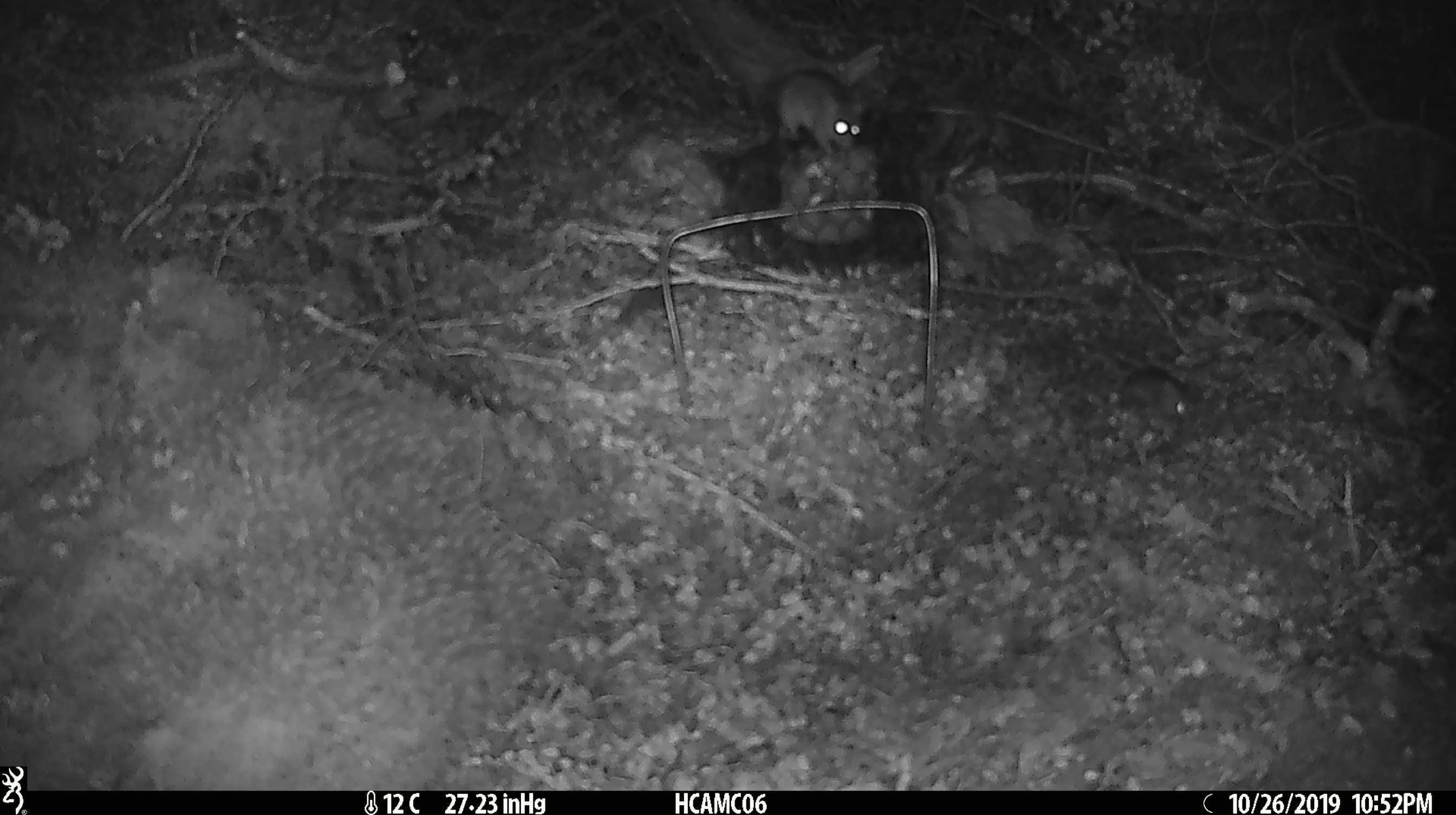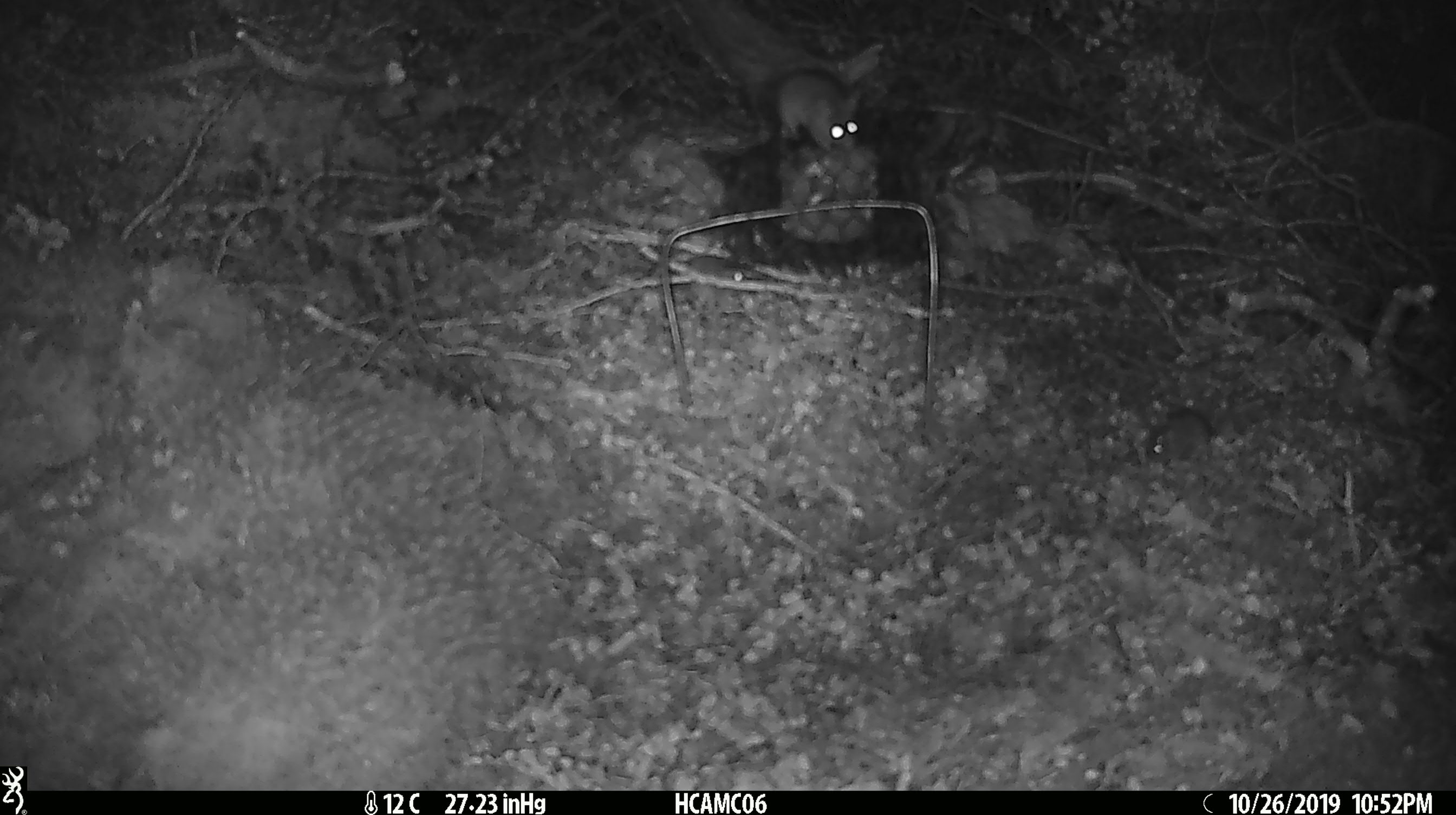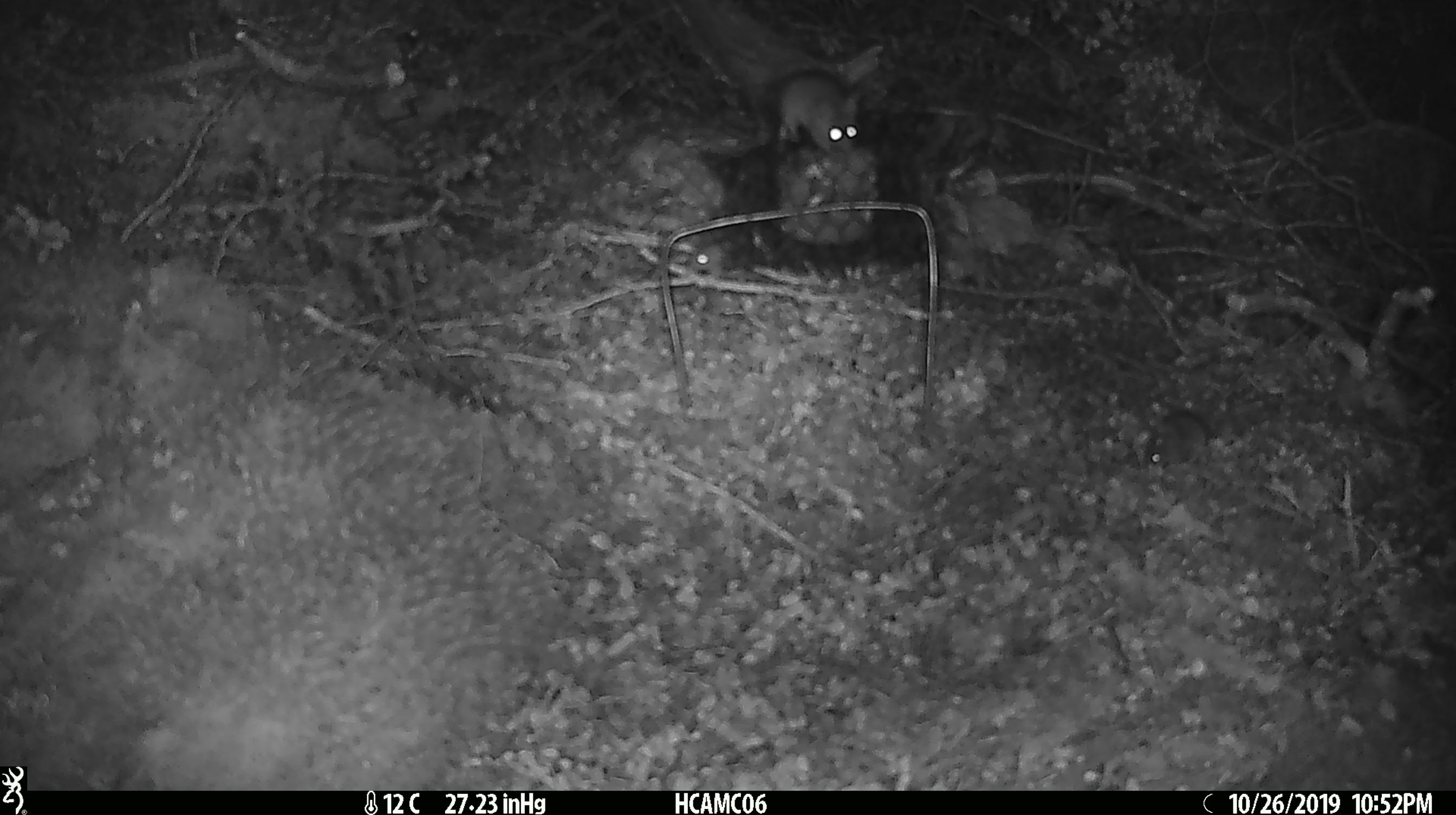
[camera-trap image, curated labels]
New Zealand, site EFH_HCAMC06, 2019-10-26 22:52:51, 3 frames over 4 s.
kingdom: Animalia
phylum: Chordata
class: Mammalia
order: Rodentia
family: Muridae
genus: Mus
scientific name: Mus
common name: mouse